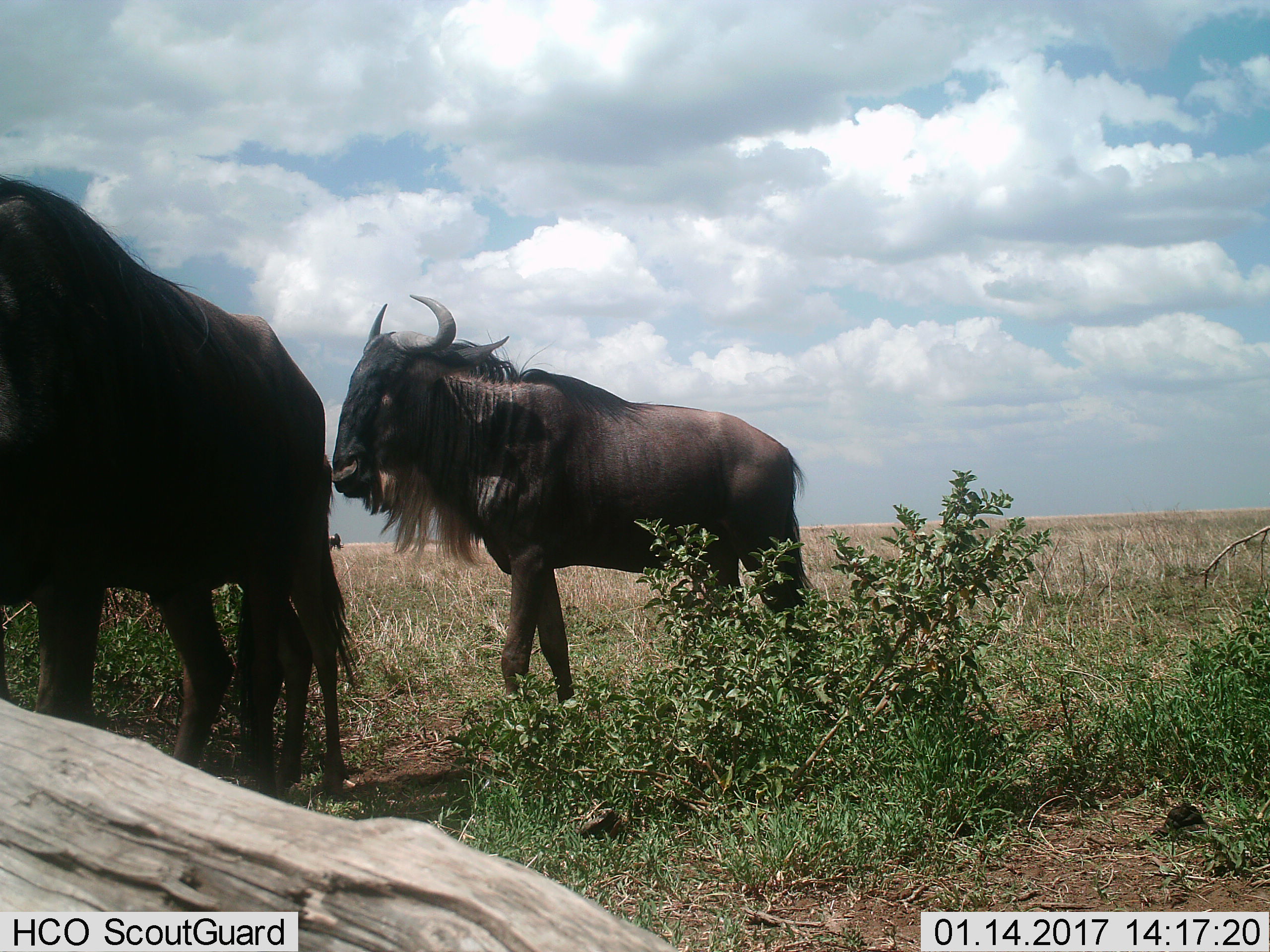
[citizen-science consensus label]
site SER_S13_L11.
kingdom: Animalia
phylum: Chordata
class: Mammalia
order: Artiodactyla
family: Bovidae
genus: Connochaetes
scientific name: Connochaetes taurinus taurinus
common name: blue wildebeest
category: wildebeestblue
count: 2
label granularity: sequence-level